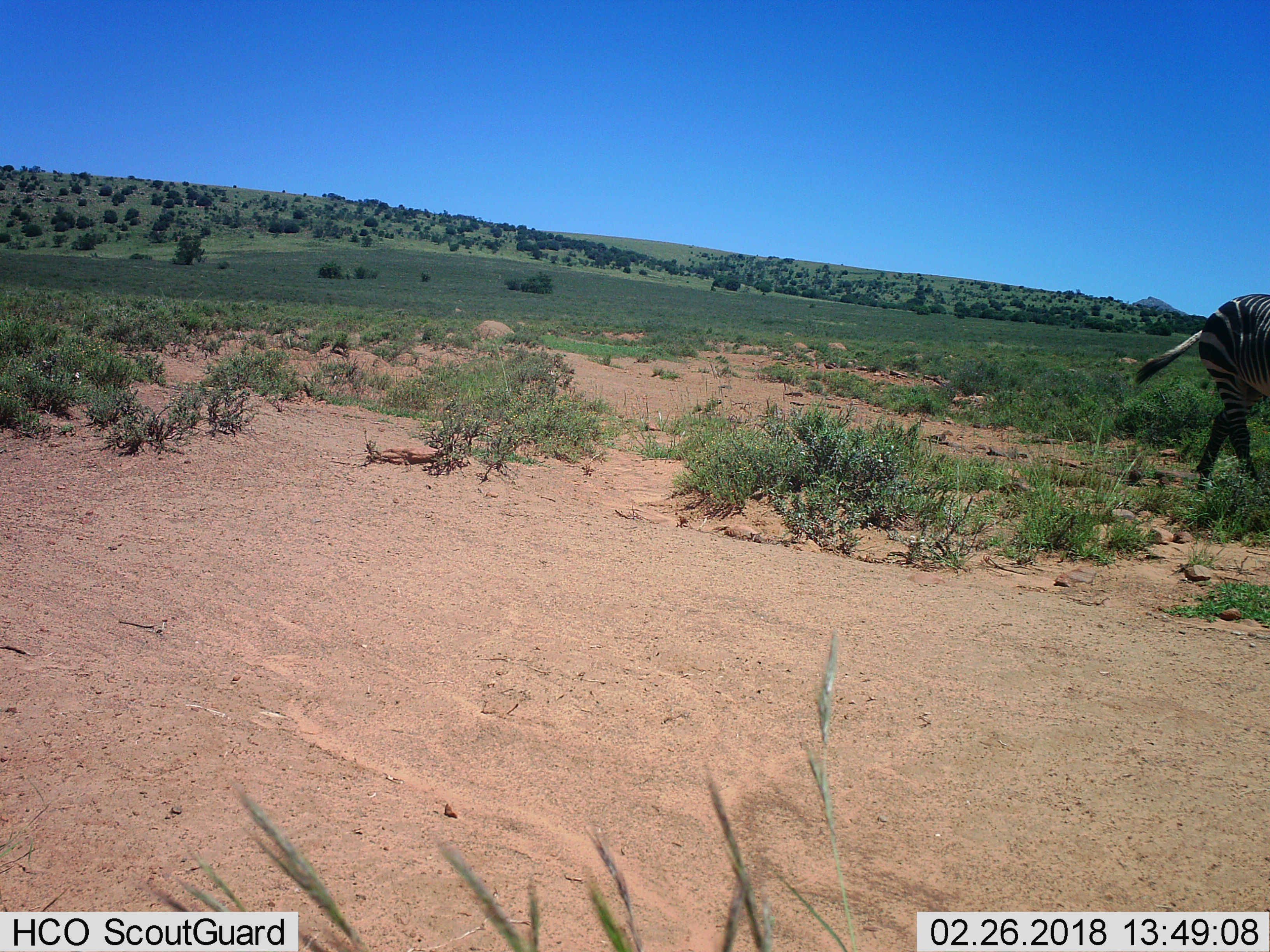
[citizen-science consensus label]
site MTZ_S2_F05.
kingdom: Animalia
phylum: Chordata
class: Mammalia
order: Perissodactyla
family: Equidae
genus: Equus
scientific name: Equus zebra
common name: mountain zebra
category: zebramountain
Zebramountain (mountain zebra) (Equus zebra), count 1. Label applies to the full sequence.